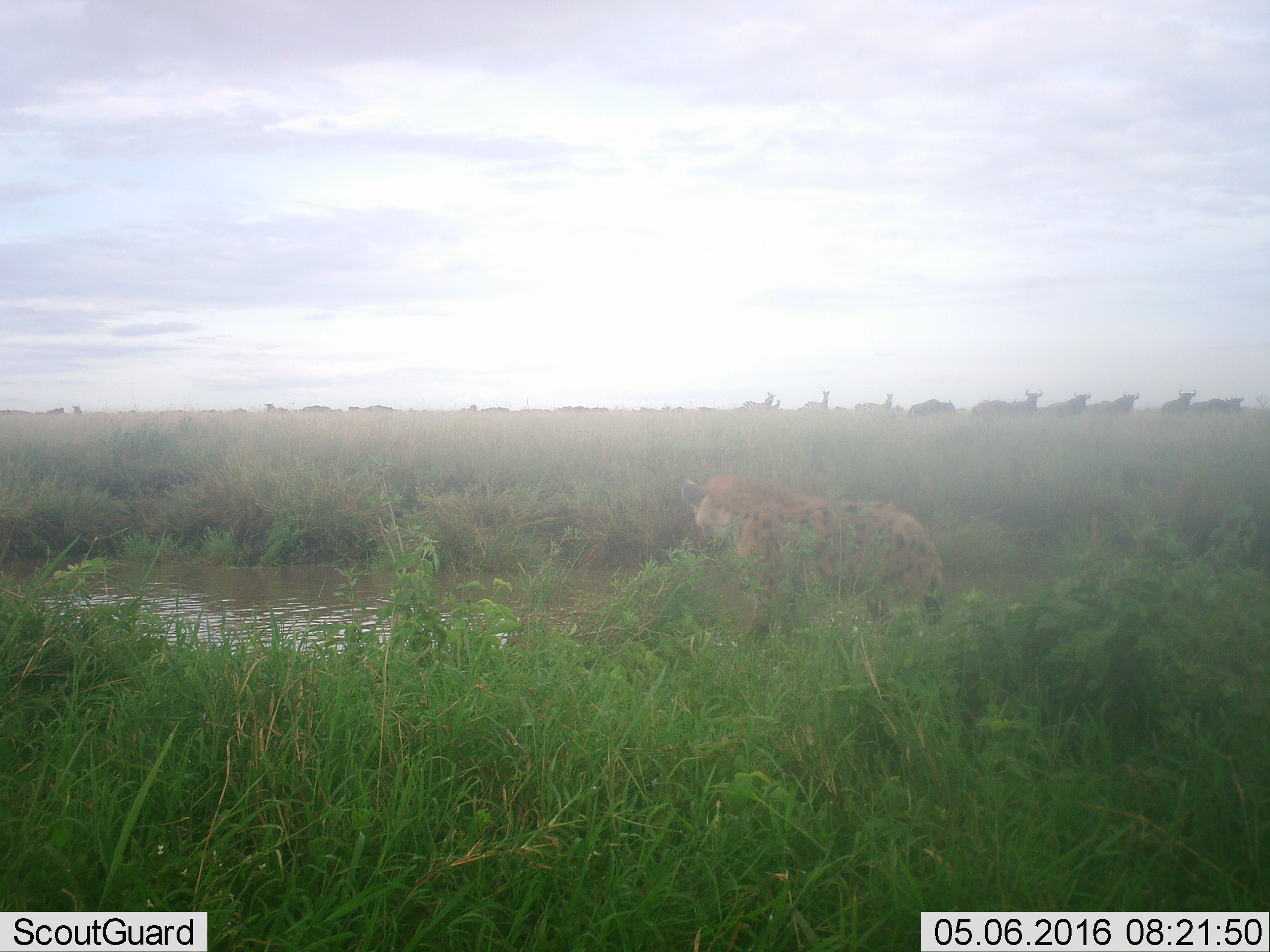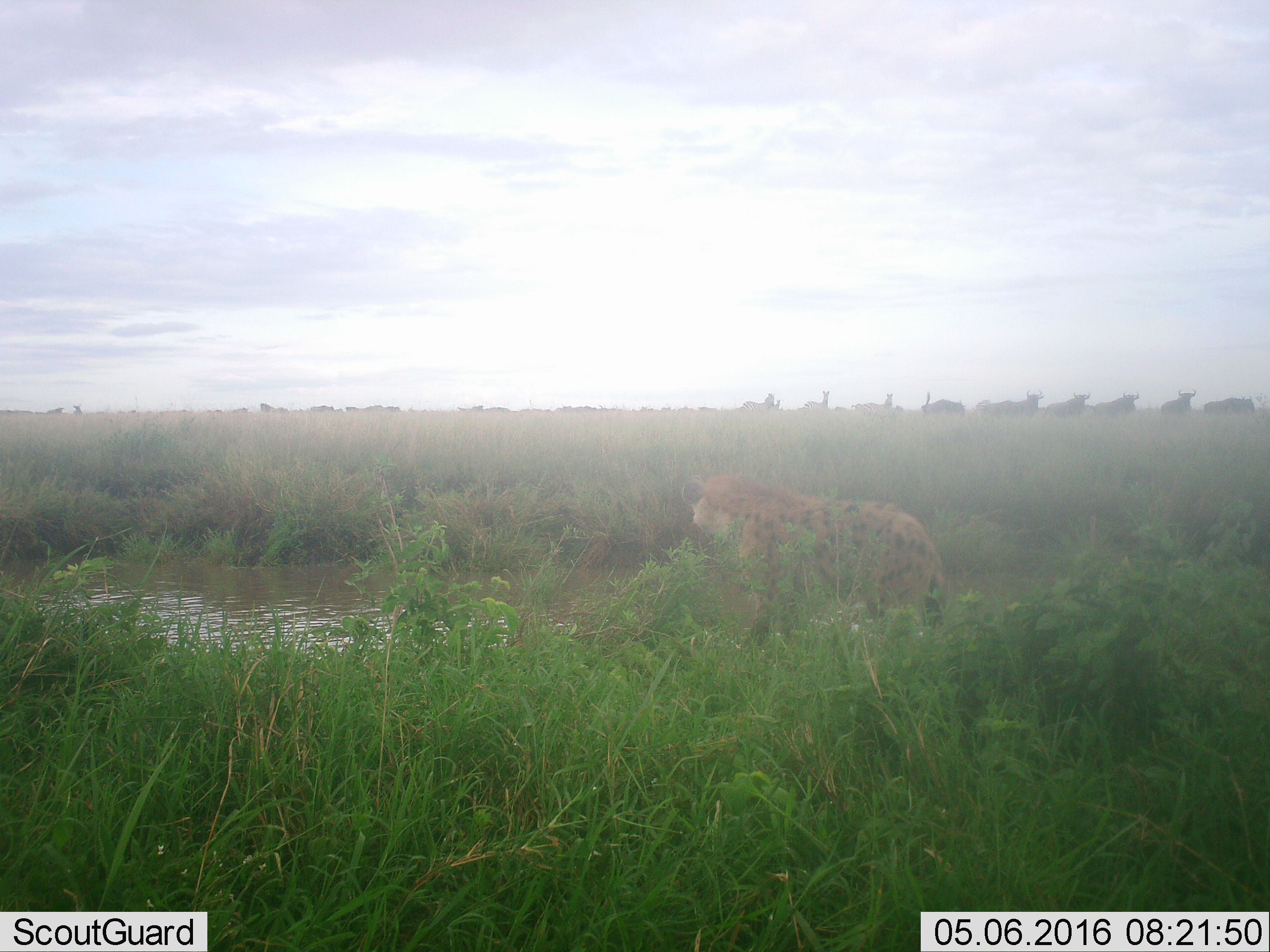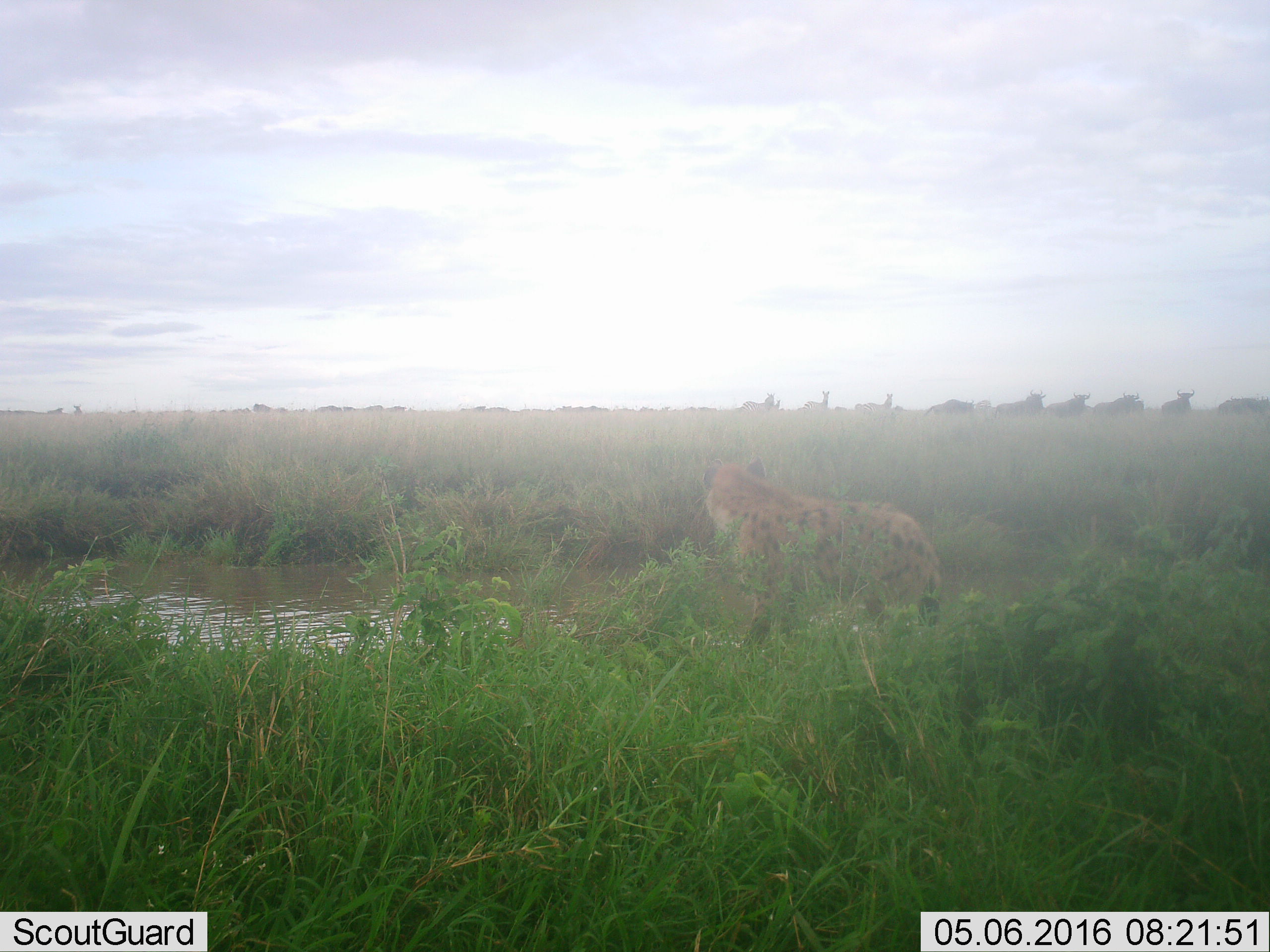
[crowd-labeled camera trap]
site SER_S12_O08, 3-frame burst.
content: unidentified animal